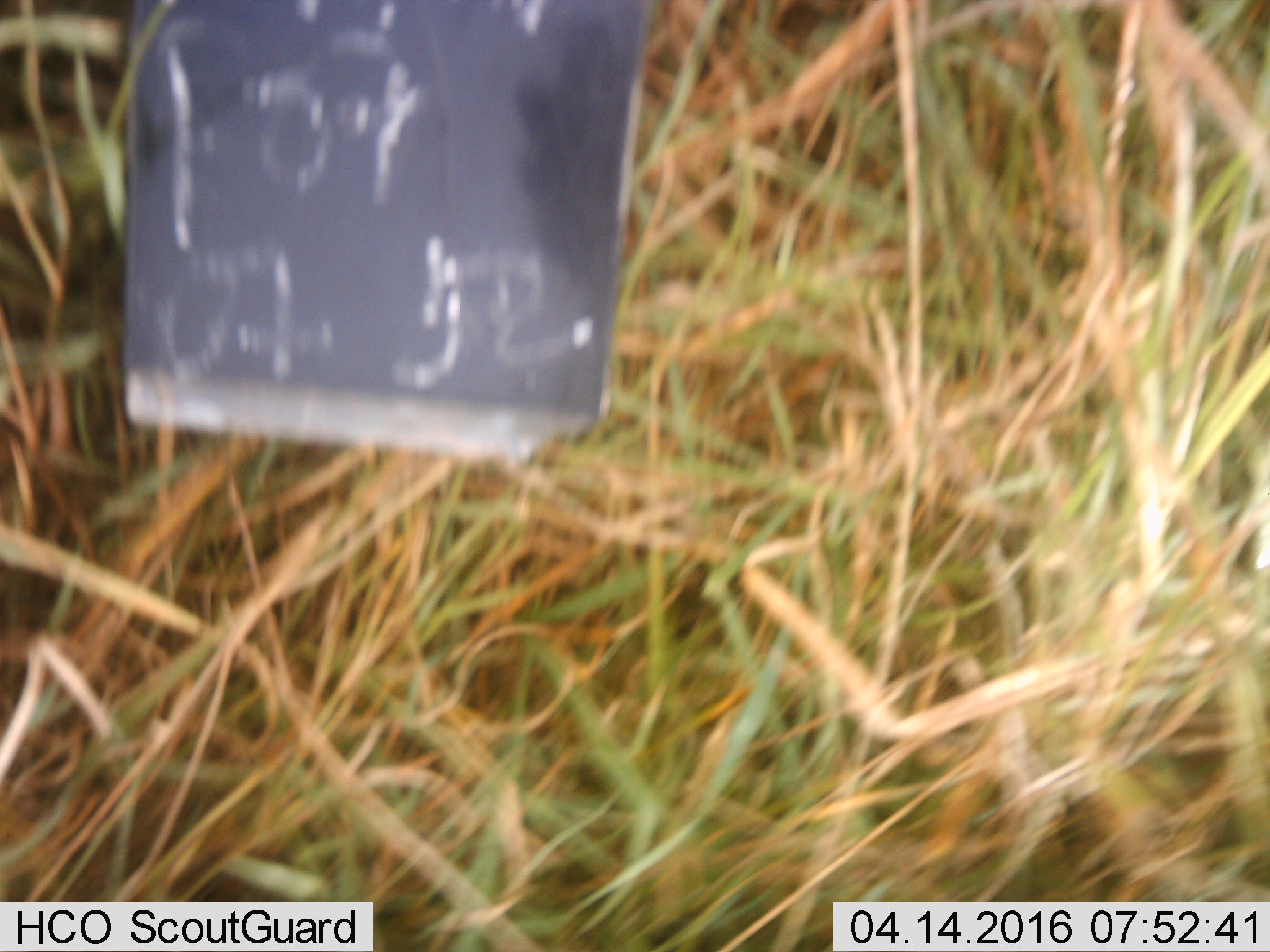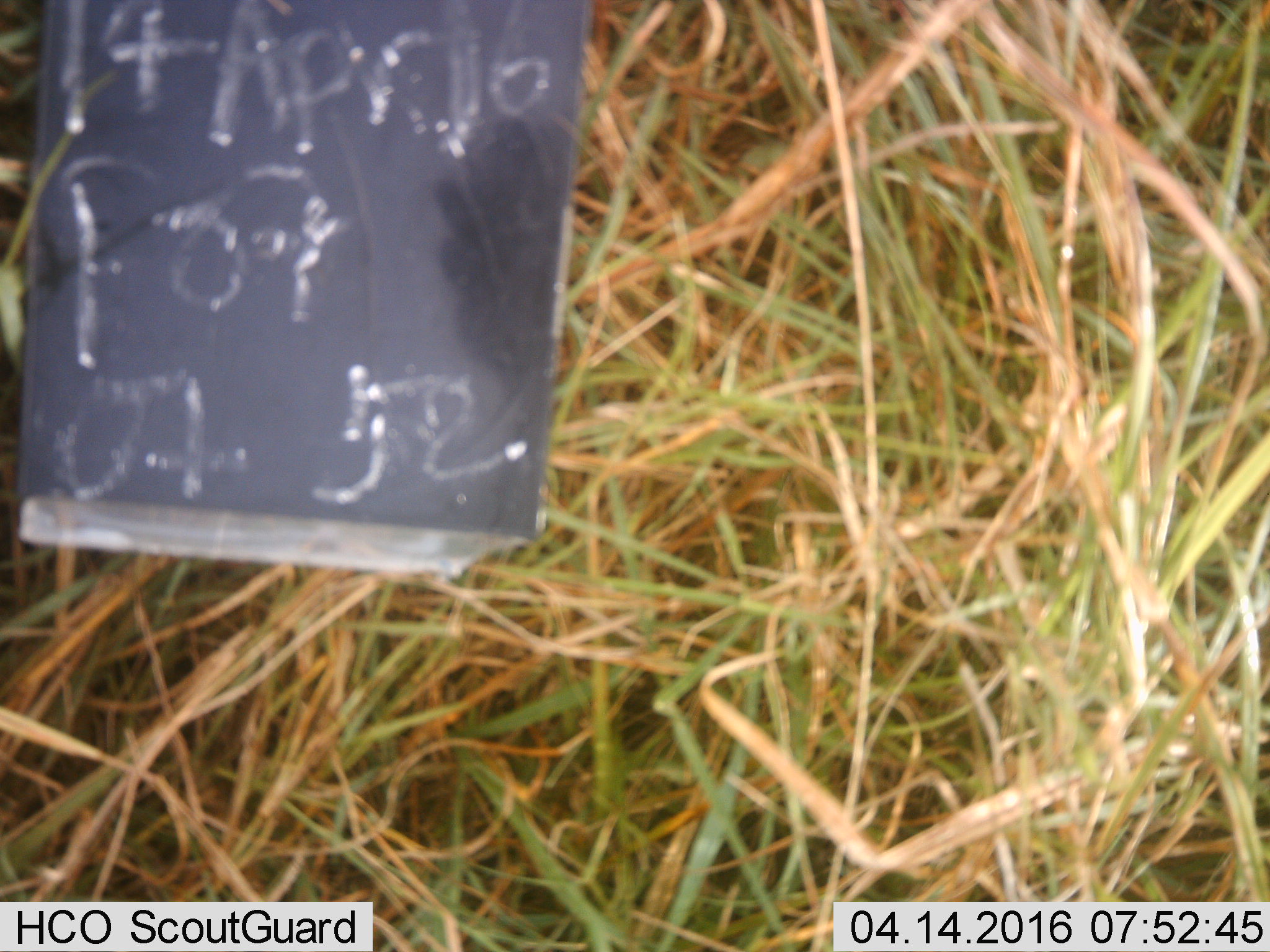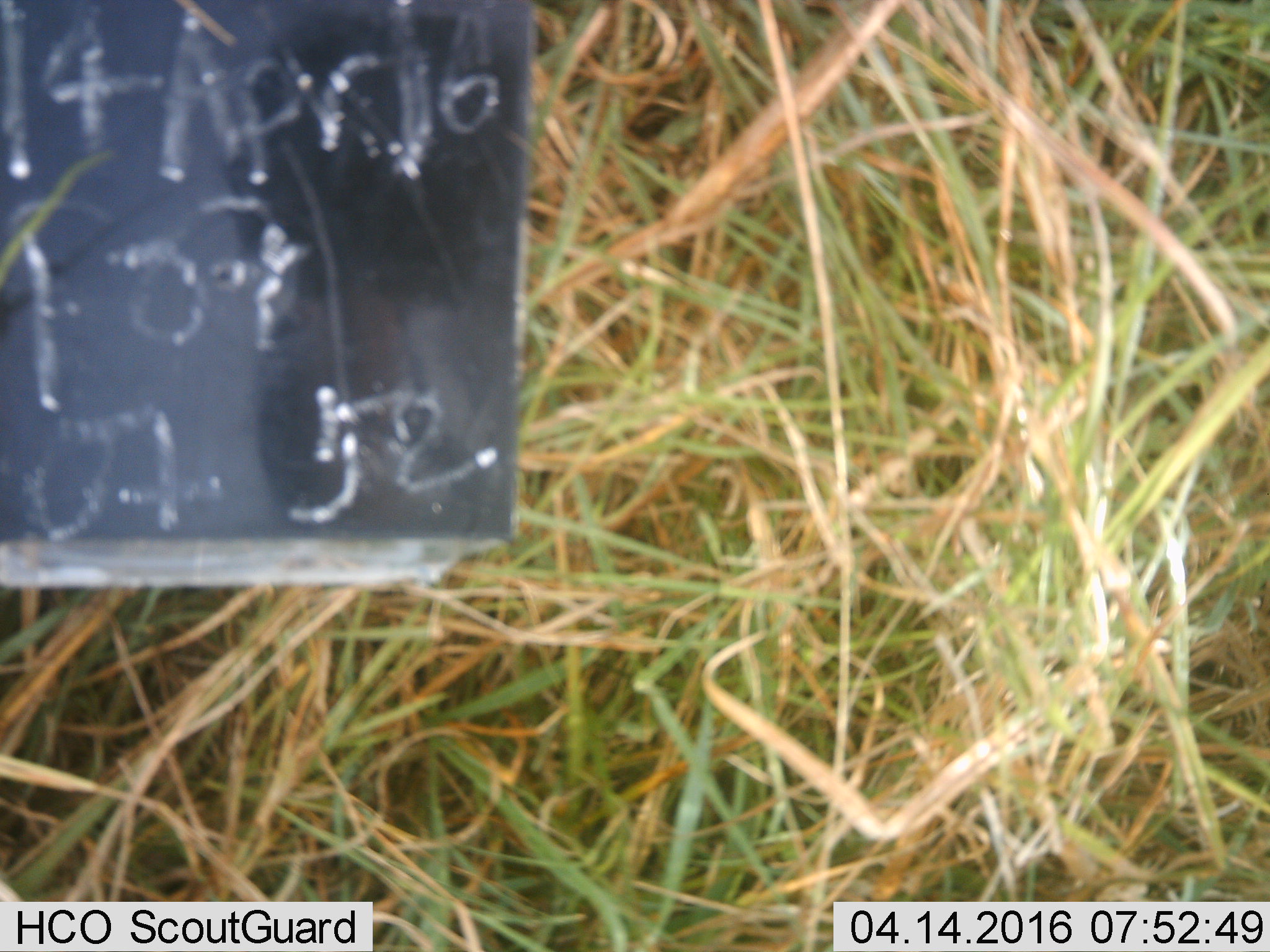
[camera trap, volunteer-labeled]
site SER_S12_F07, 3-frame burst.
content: unidentified animal